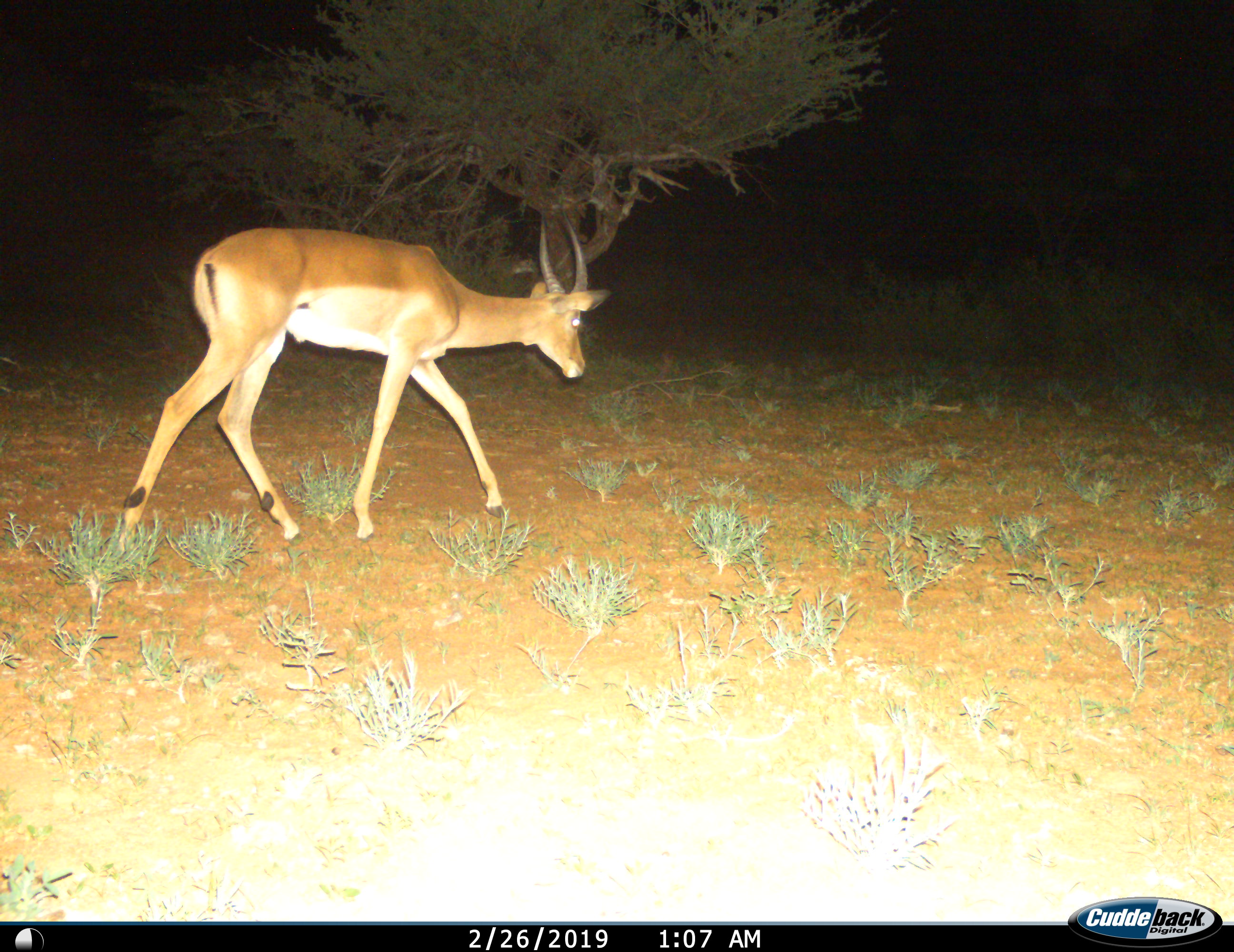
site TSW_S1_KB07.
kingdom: Animalia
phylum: Chordata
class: Mammalia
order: Artiodactyla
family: Bovidae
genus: Aepyceros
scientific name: Aepyceros melampus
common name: impala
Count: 1.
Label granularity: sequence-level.